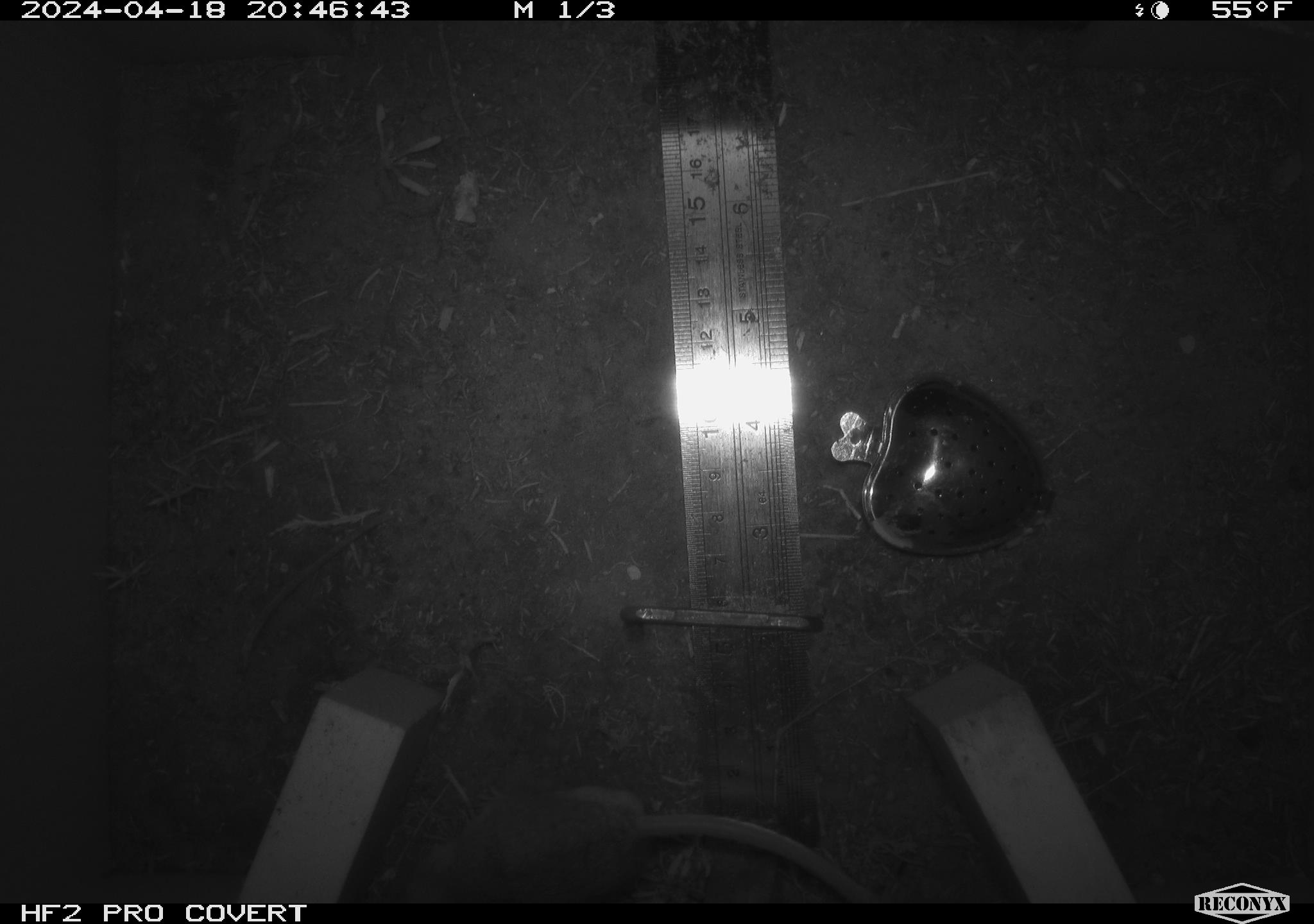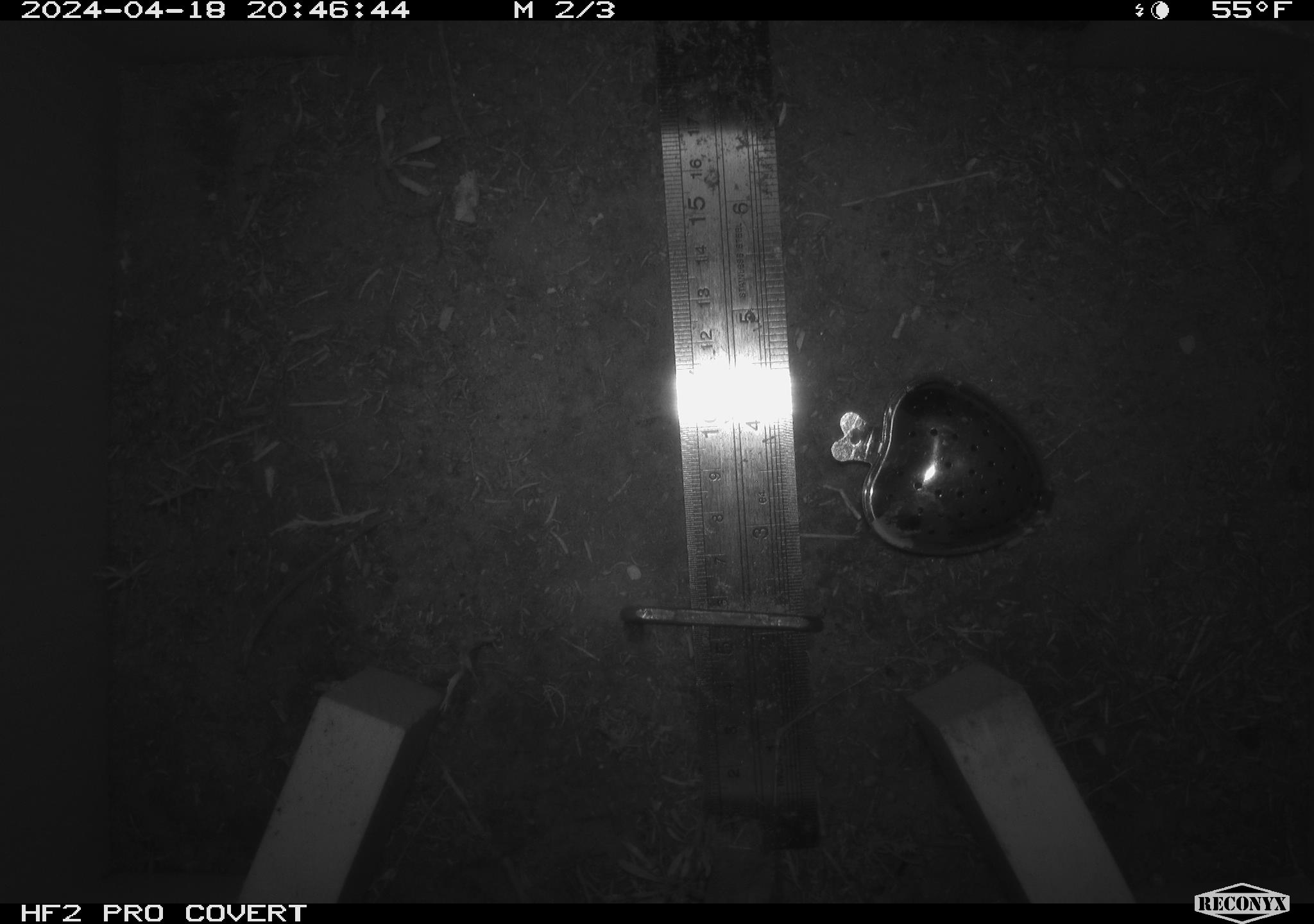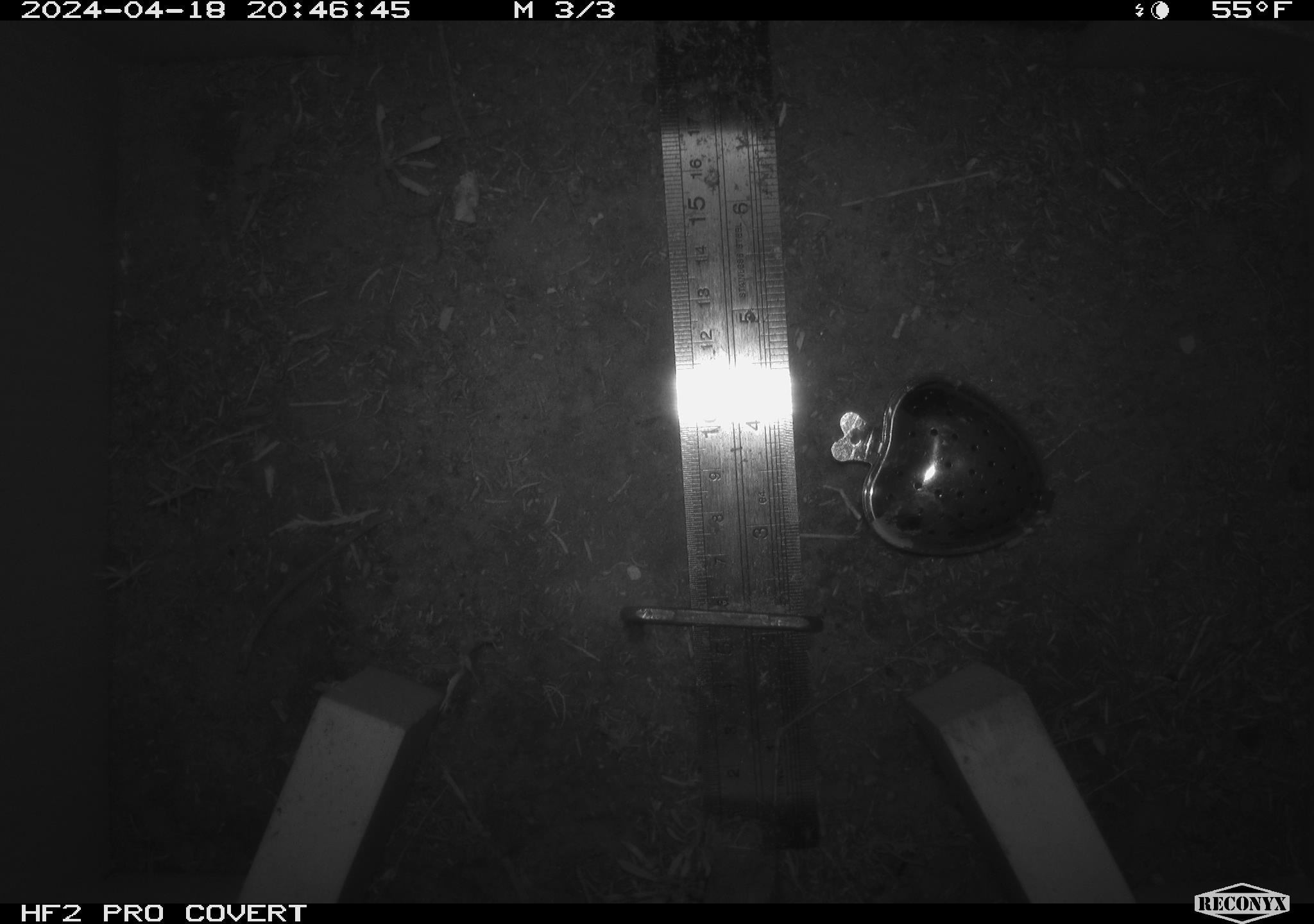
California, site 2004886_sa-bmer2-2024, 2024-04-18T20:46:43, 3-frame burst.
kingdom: Animalia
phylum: Chordata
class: Mammalia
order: Rodentia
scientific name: Rodentia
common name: mouse species